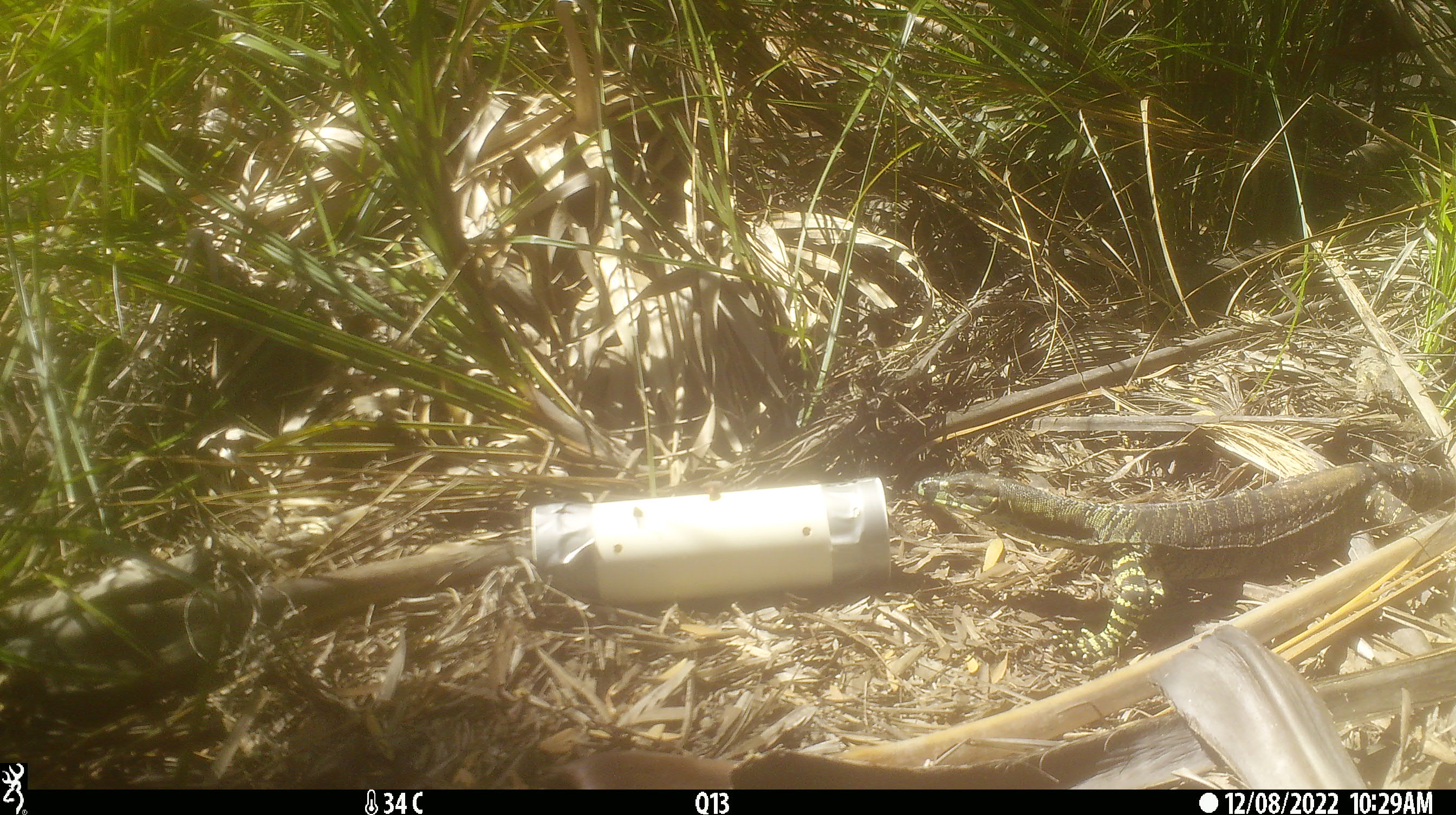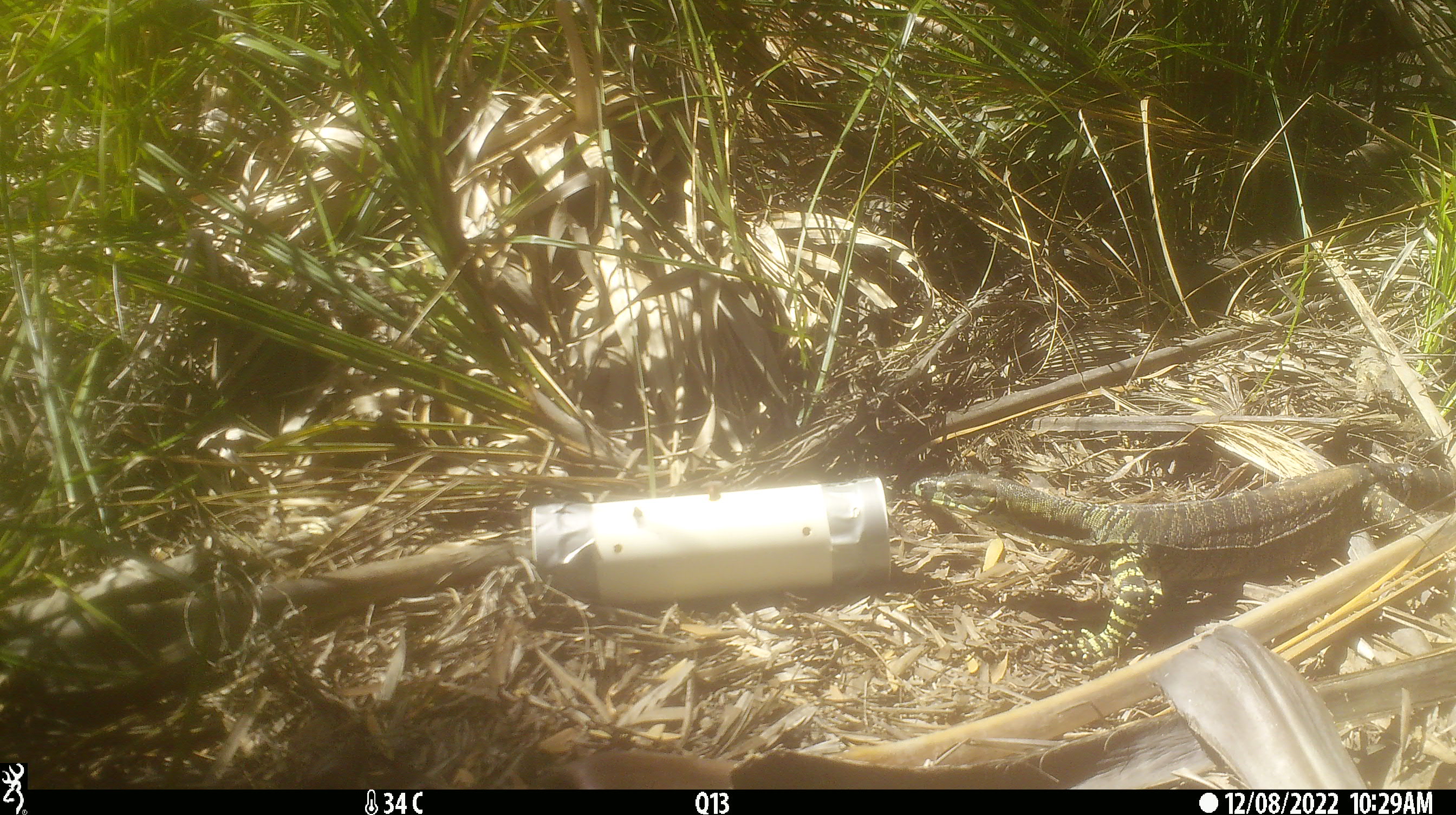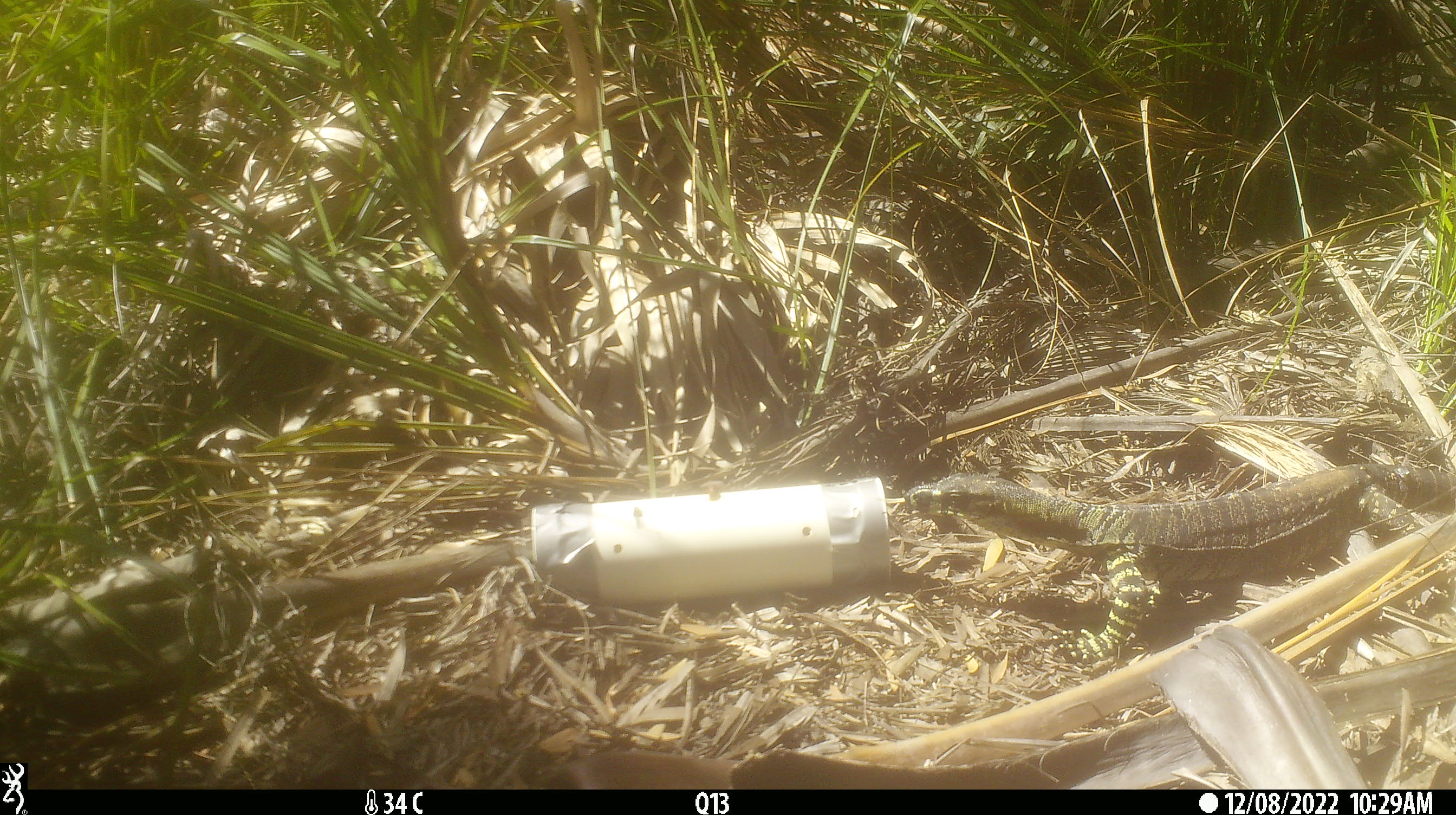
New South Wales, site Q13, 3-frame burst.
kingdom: Animalia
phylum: Chordata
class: Reptilia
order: Squamata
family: Varanidae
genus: Varanus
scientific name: Varanus varius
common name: lace monitor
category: goanna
Goanna (lace monitor) (Varanus varius).